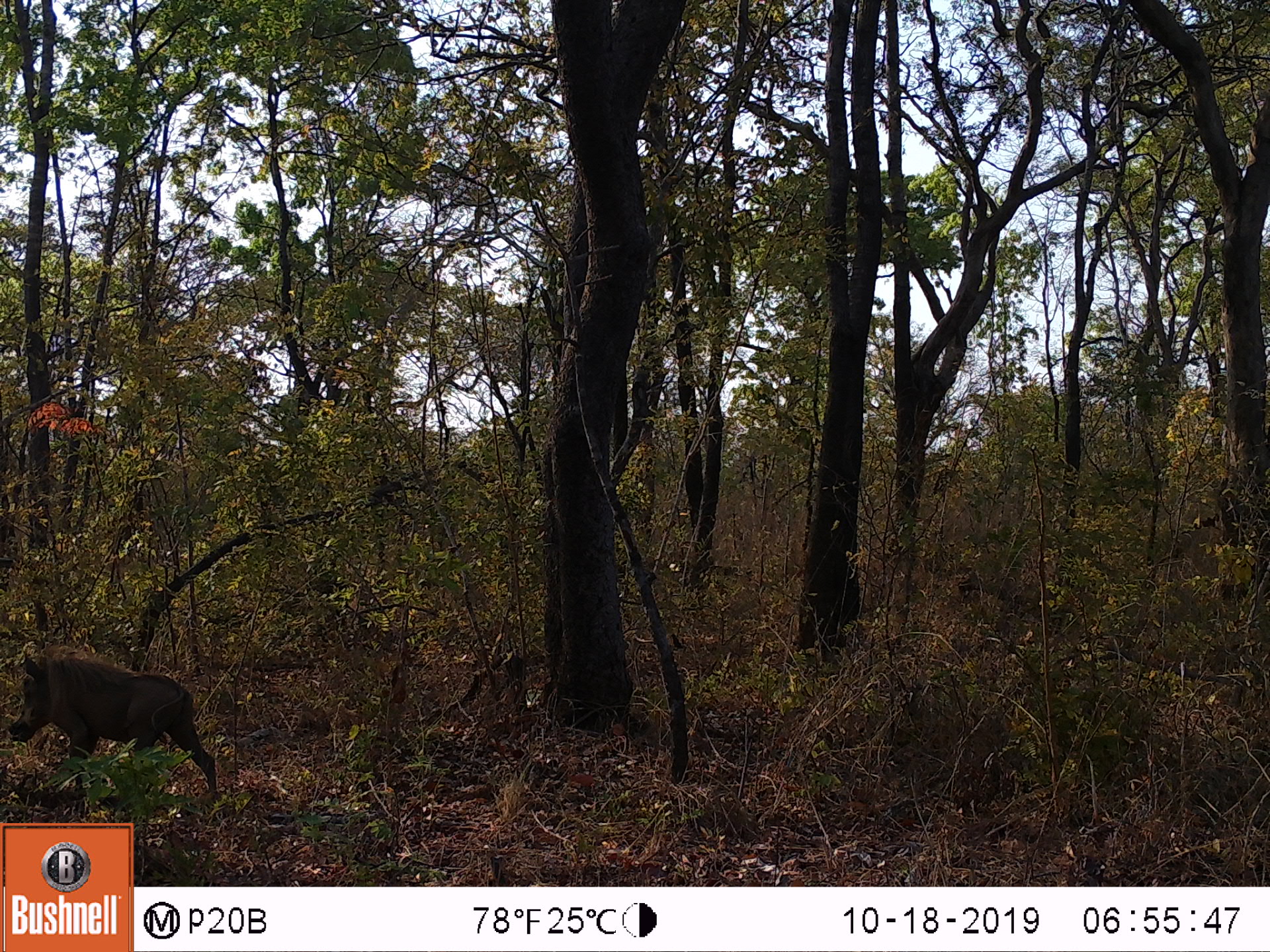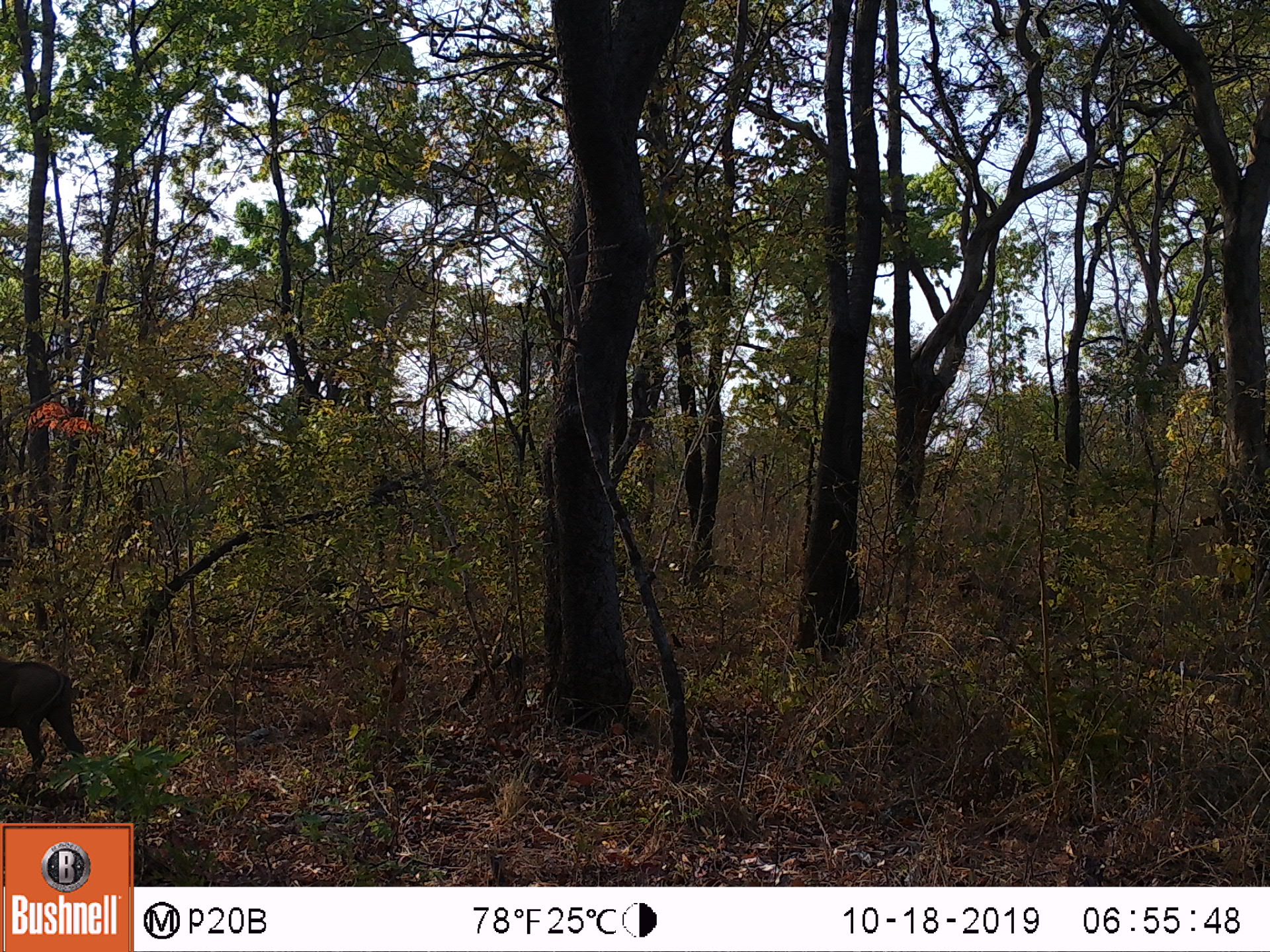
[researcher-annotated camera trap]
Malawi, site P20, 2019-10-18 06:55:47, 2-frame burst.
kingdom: Animalia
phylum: Chordata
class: Mammalia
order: Artiodactyla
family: Suidae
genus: Phacochoerus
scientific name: Phacochoerus africanus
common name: common warthog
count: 1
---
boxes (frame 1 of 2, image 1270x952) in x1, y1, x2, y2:
common warthog: 7, 648, 219, 804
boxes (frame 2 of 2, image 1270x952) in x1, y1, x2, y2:
common warthog: 0, 658, 91, 782